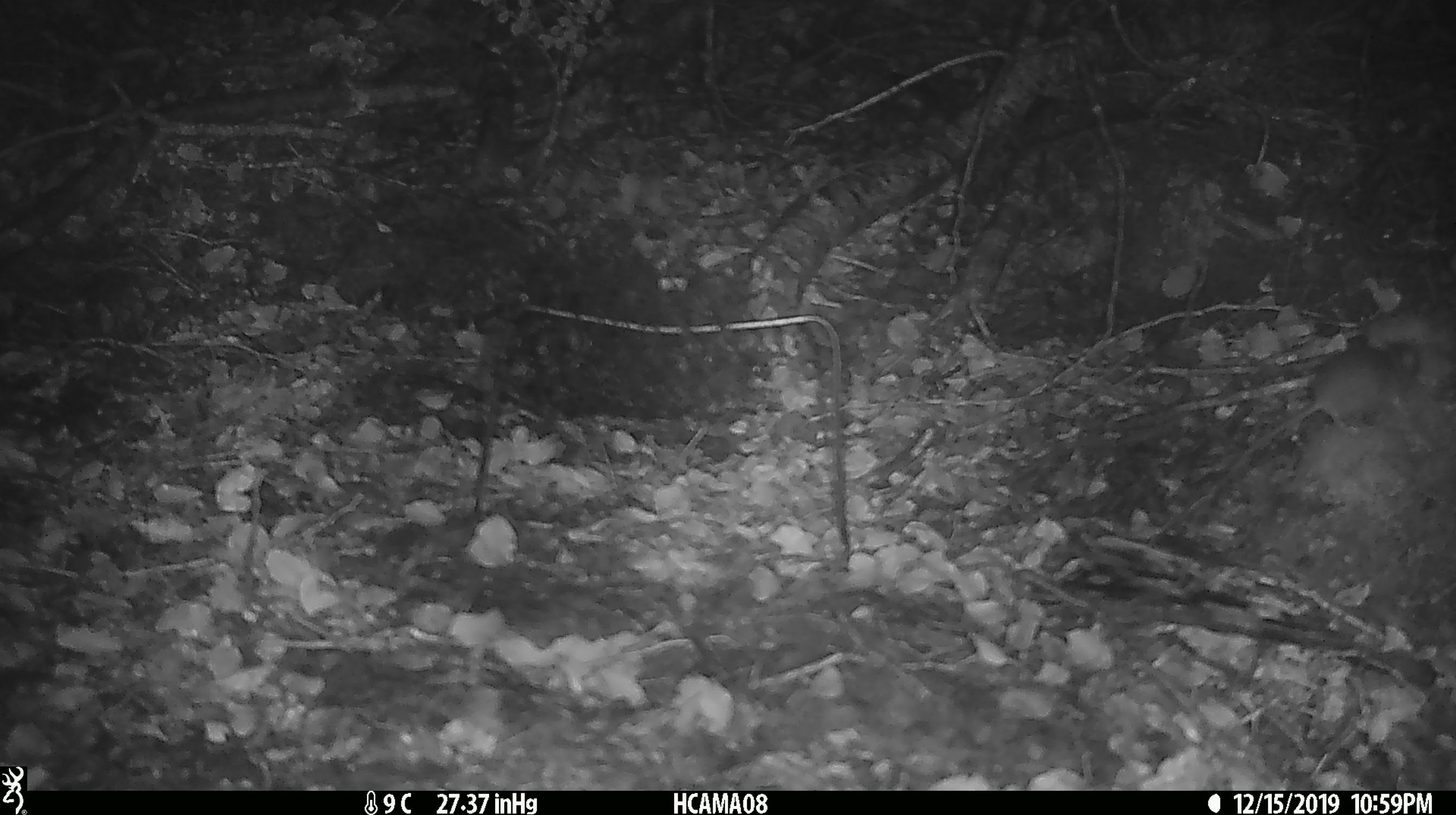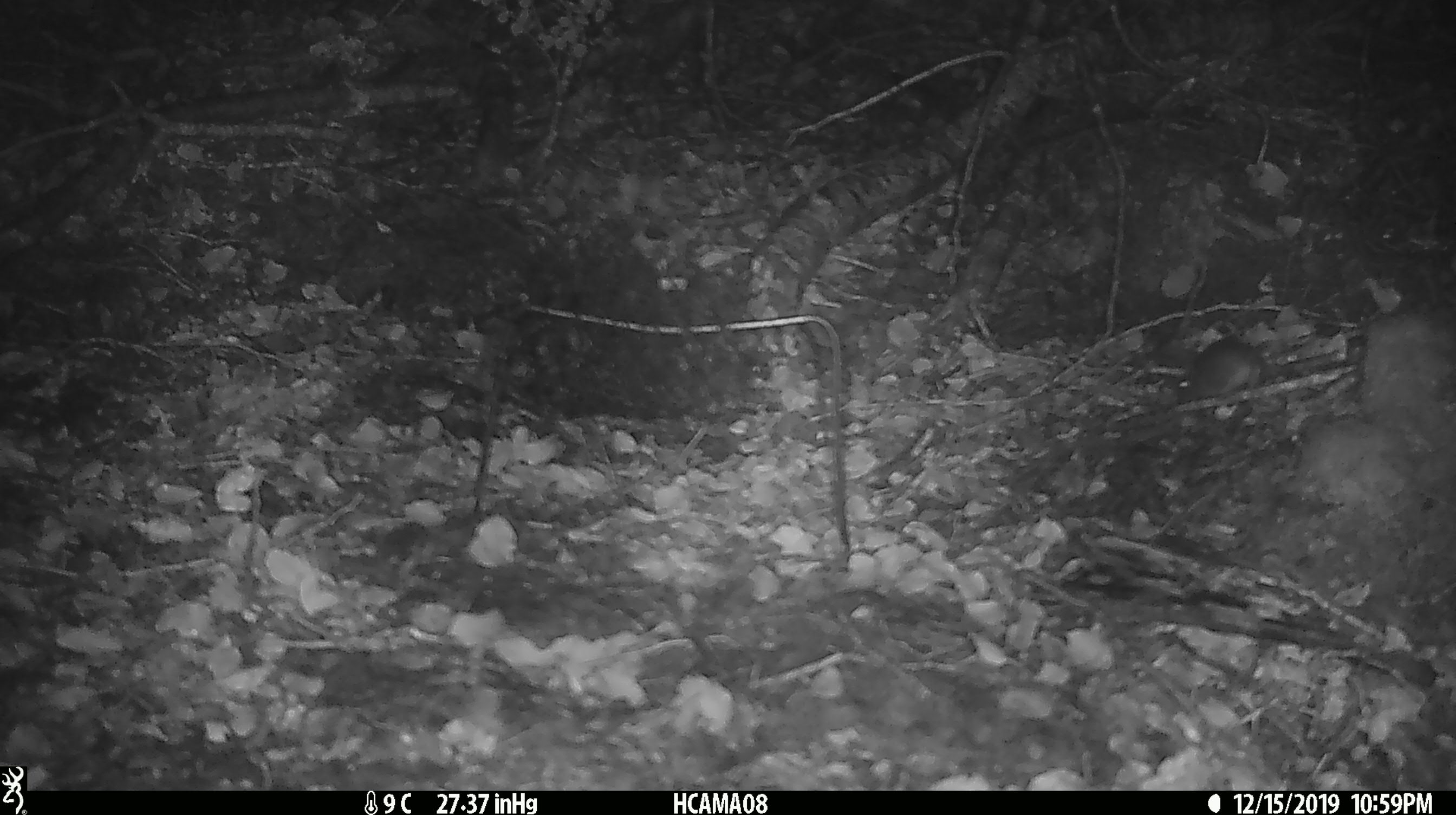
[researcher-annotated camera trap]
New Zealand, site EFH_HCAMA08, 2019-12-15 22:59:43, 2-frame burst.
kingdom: Animalia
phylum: Chordata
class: Mammalia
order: Rodentia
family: Muridae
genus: Mus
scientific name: Mus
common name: mouse